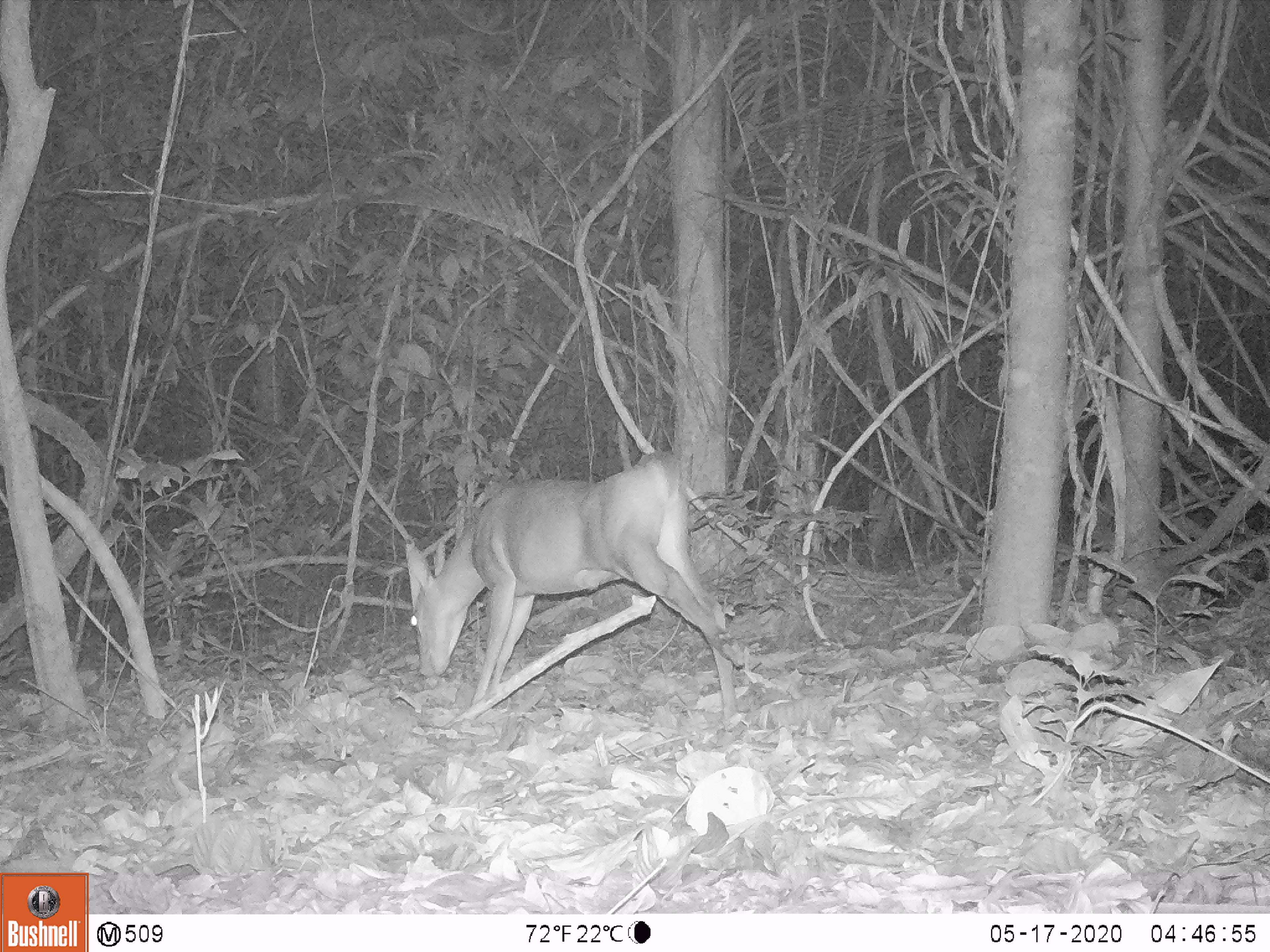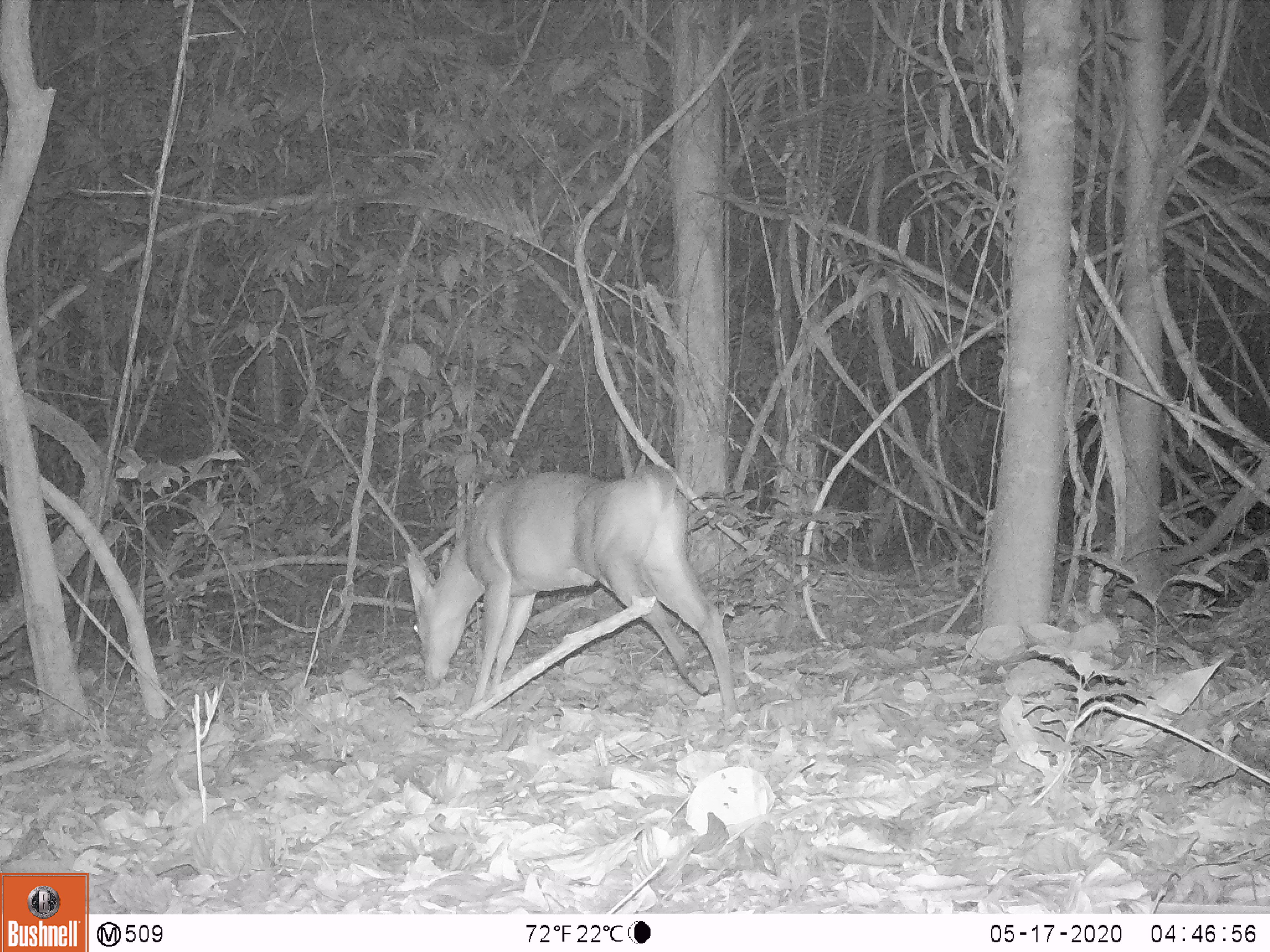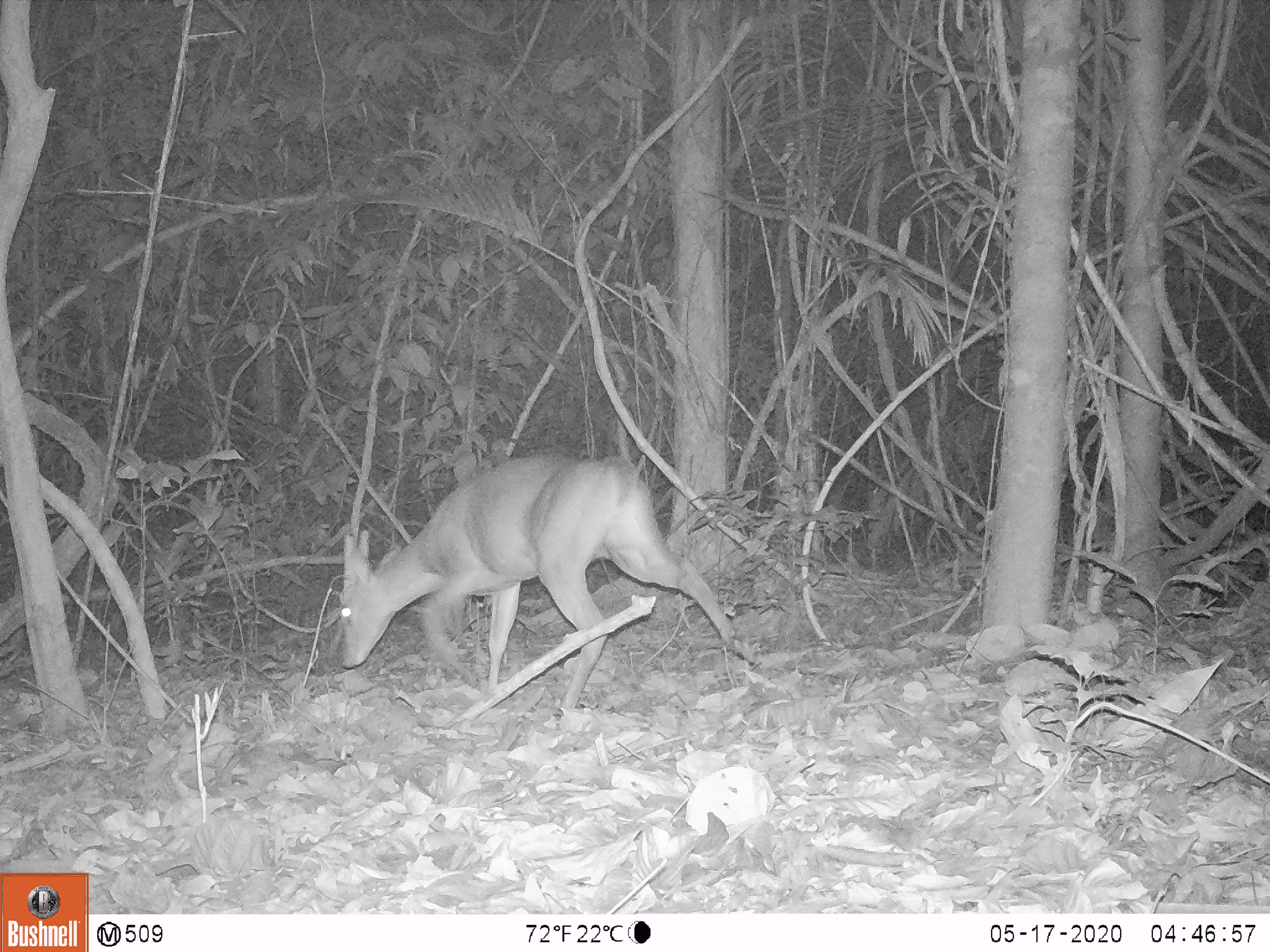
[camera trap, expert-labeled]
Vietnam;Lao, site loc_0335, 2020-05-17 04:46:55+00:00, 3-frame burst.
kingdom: Animalia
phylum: Chordata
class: Mammalia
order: Artiodactyla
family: Cervidae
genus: Muntiacus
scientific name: Muntiacus vuquangensis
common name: large-antlered muntjac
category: large antlered muntjac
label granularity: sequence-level